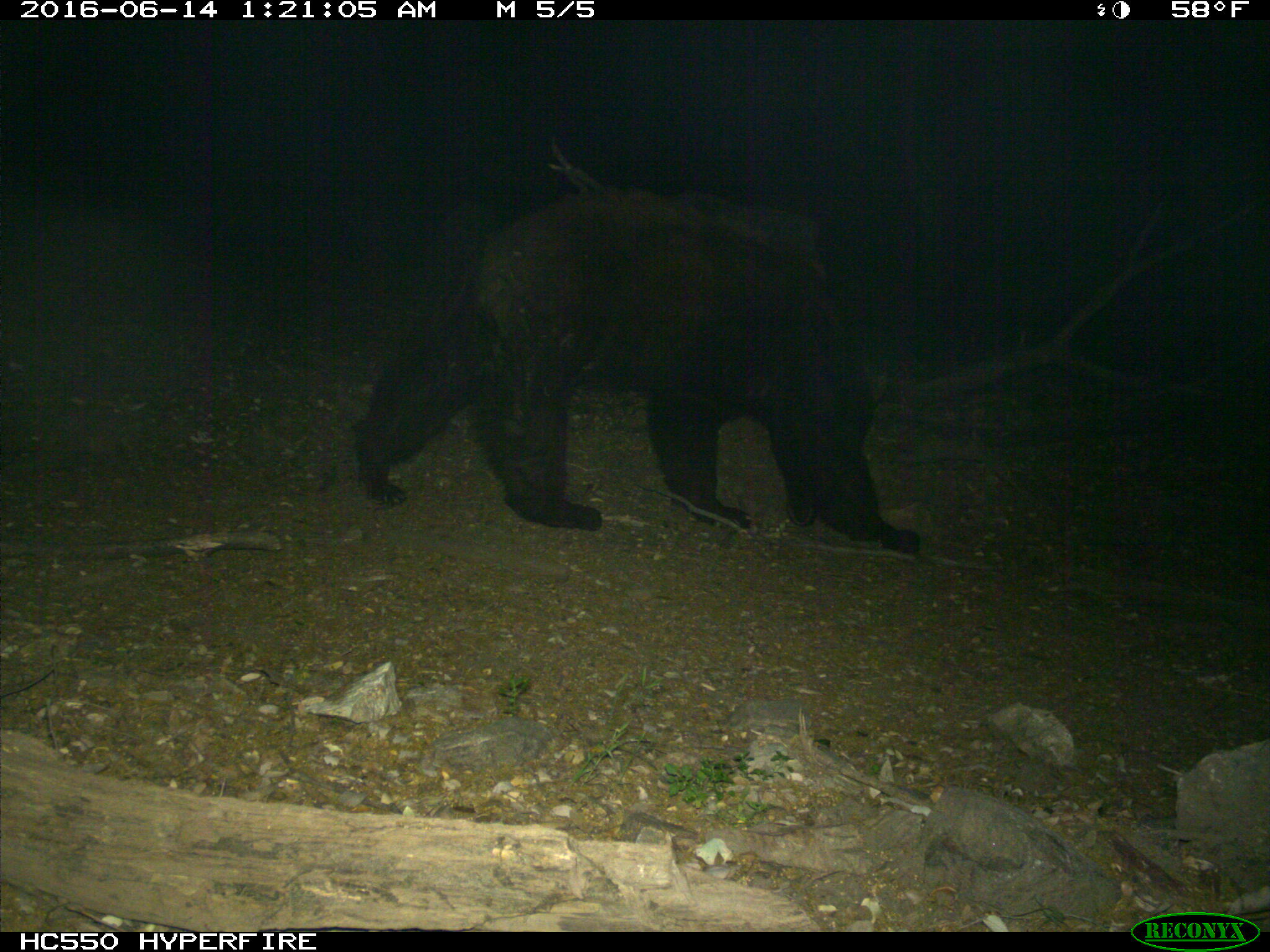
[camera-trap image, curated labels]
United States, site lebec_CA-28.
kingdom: Animalia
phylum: Chordata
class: Mammalia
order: Carnivora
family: Ursidae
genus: Ursus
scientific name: Ursus americanus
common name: american black bear